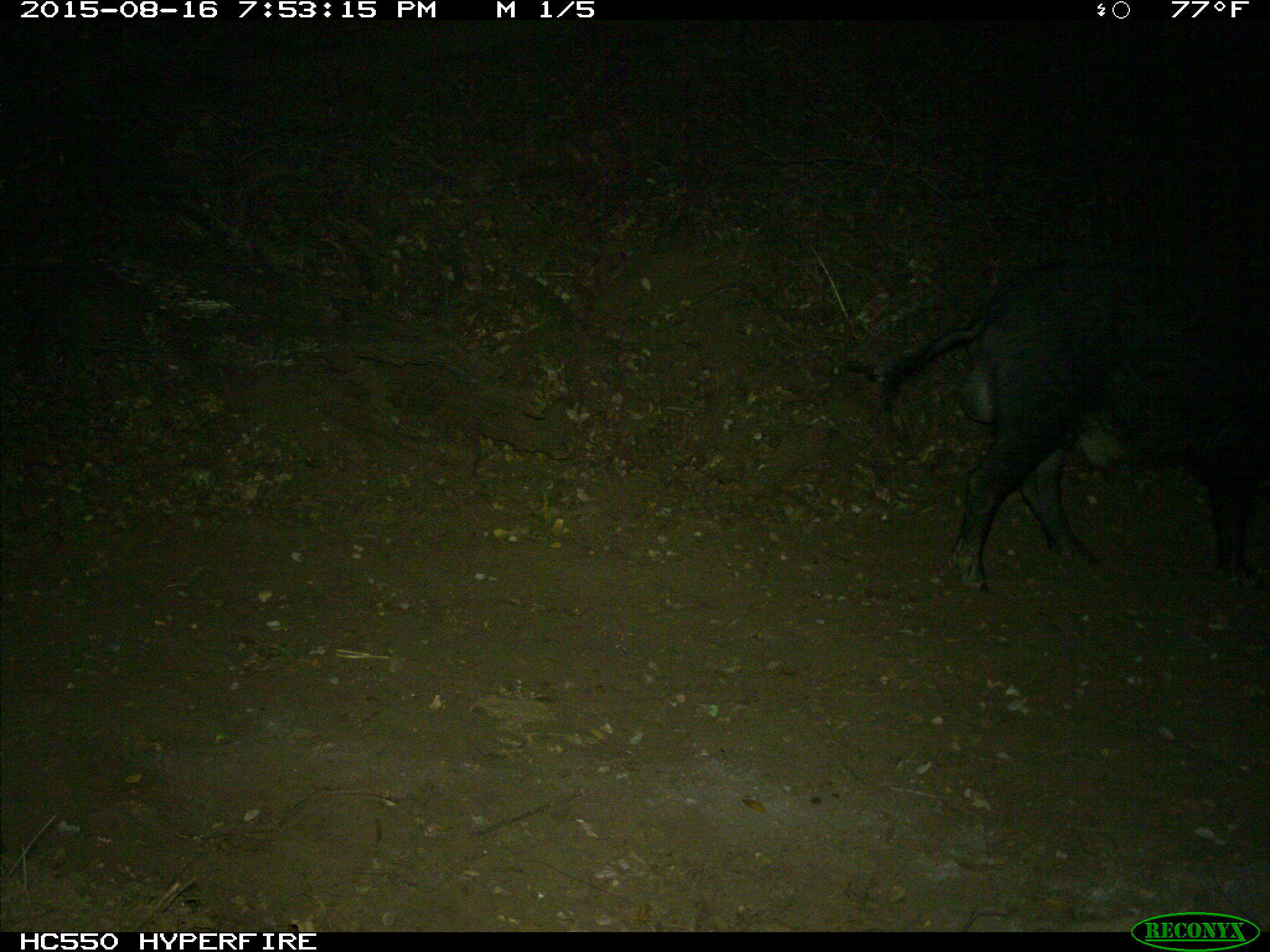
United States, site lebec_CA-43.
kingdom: Animalia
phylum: Chordata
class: Mammalia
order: Artiodactyla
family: Suidae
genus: Sus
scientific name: Sus scrofa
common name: wild boar